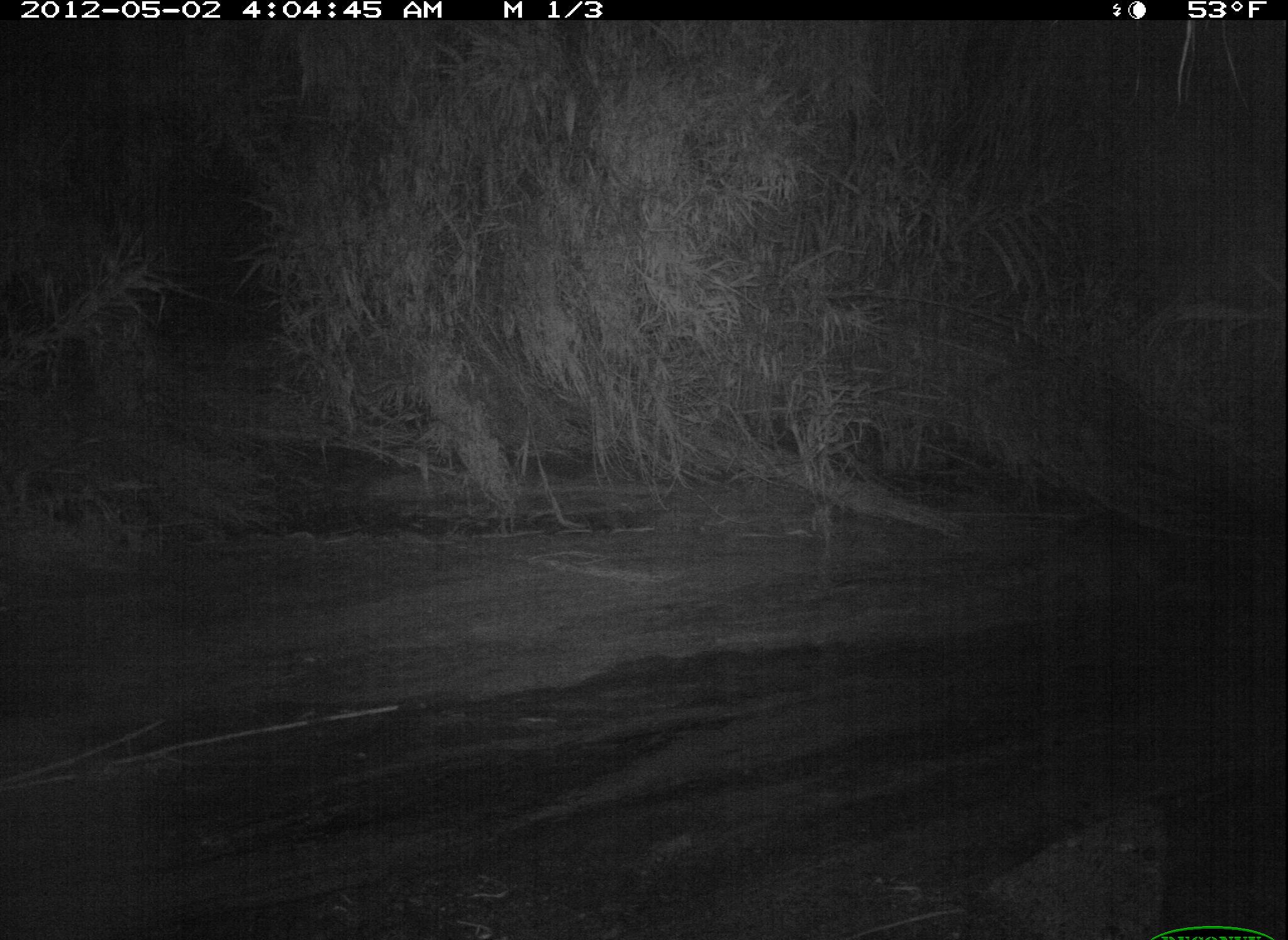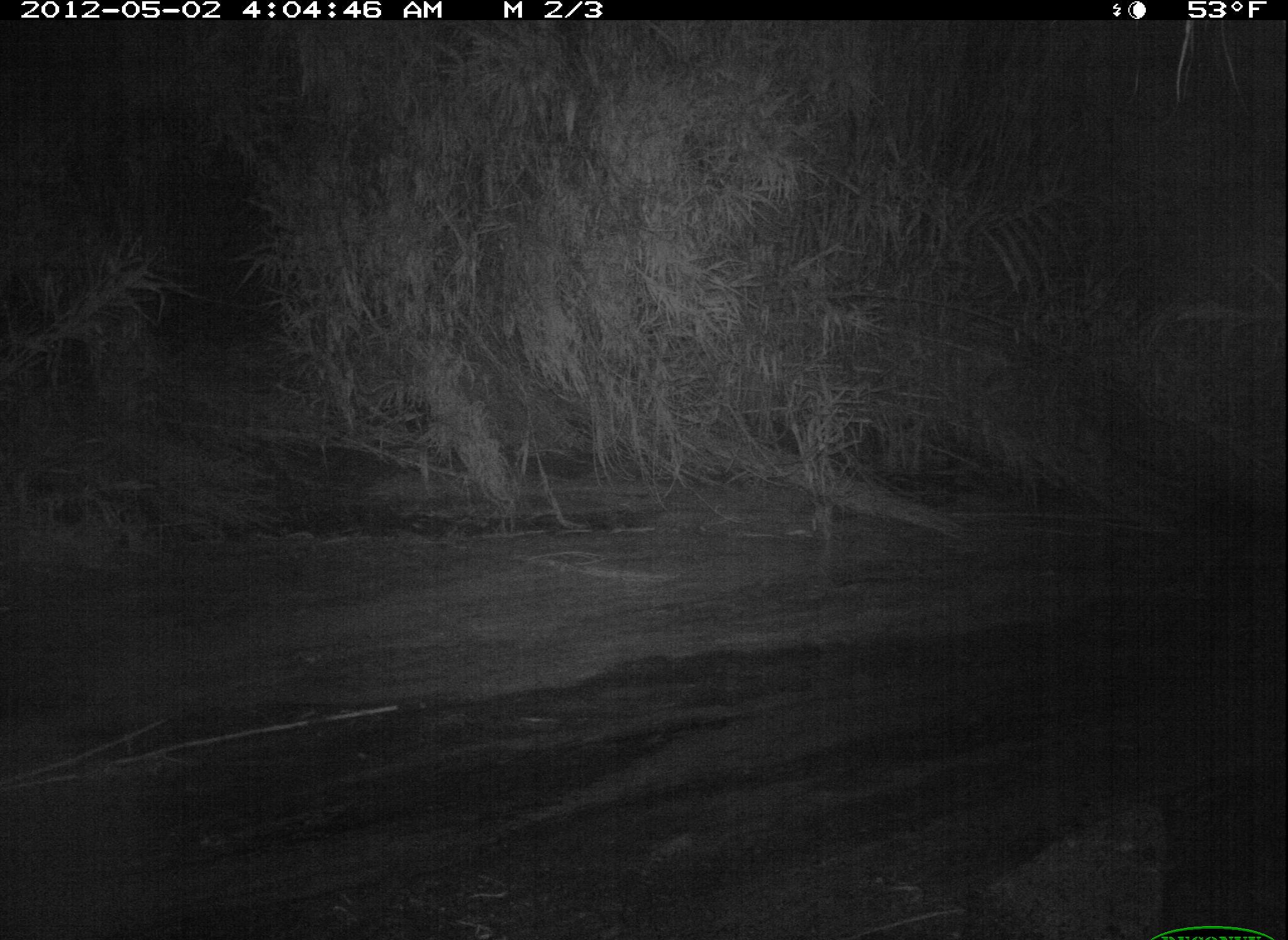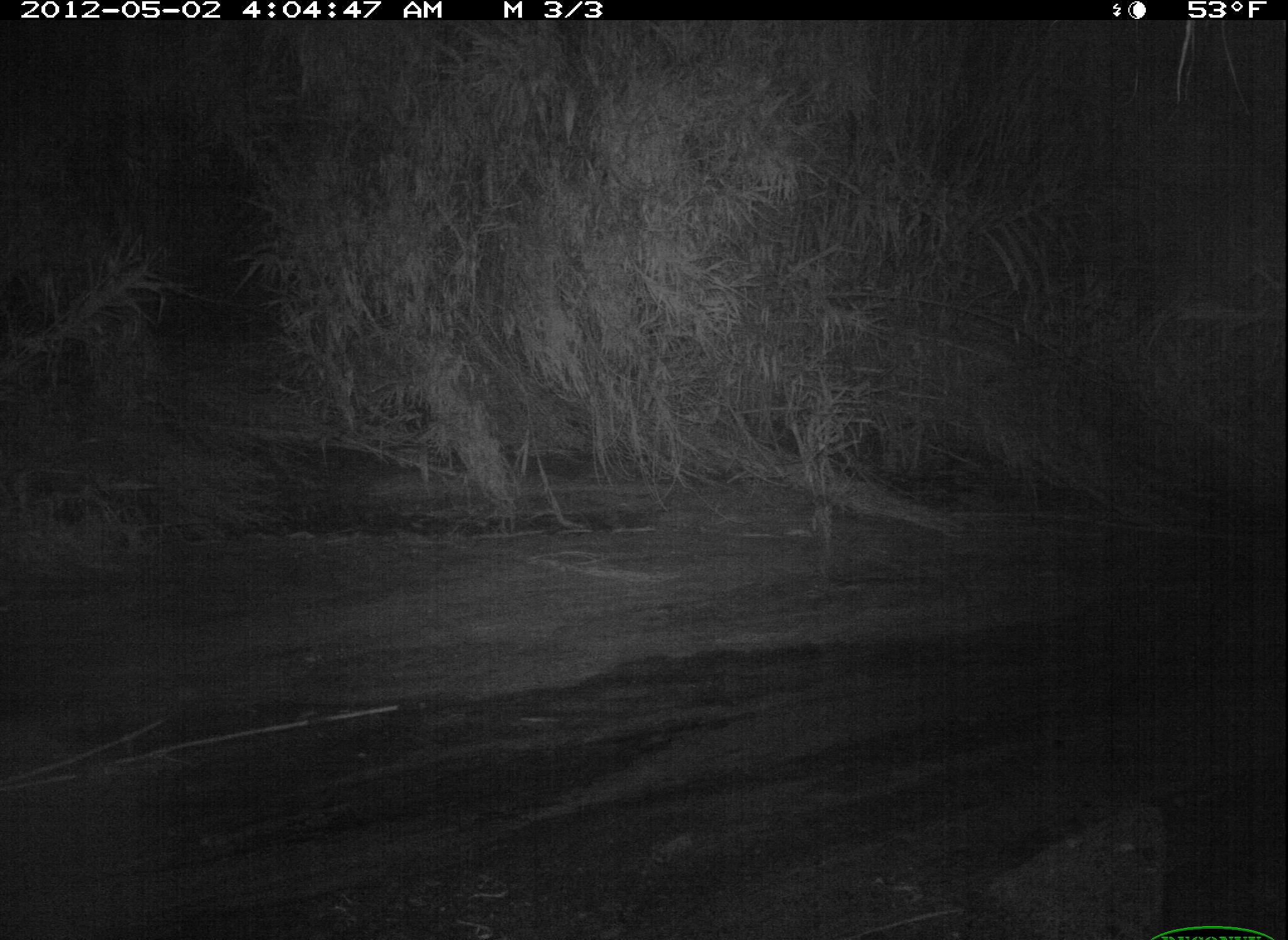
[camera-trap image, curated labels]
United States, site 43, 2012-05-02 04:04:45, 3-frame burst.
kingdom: Animalia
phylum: Chordata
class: Mammalia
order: Carnivora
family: Procyonidae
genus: Procyon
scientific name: Procyon lotor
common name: raccoon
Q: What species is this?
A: Raccoon (Procyon lotor).